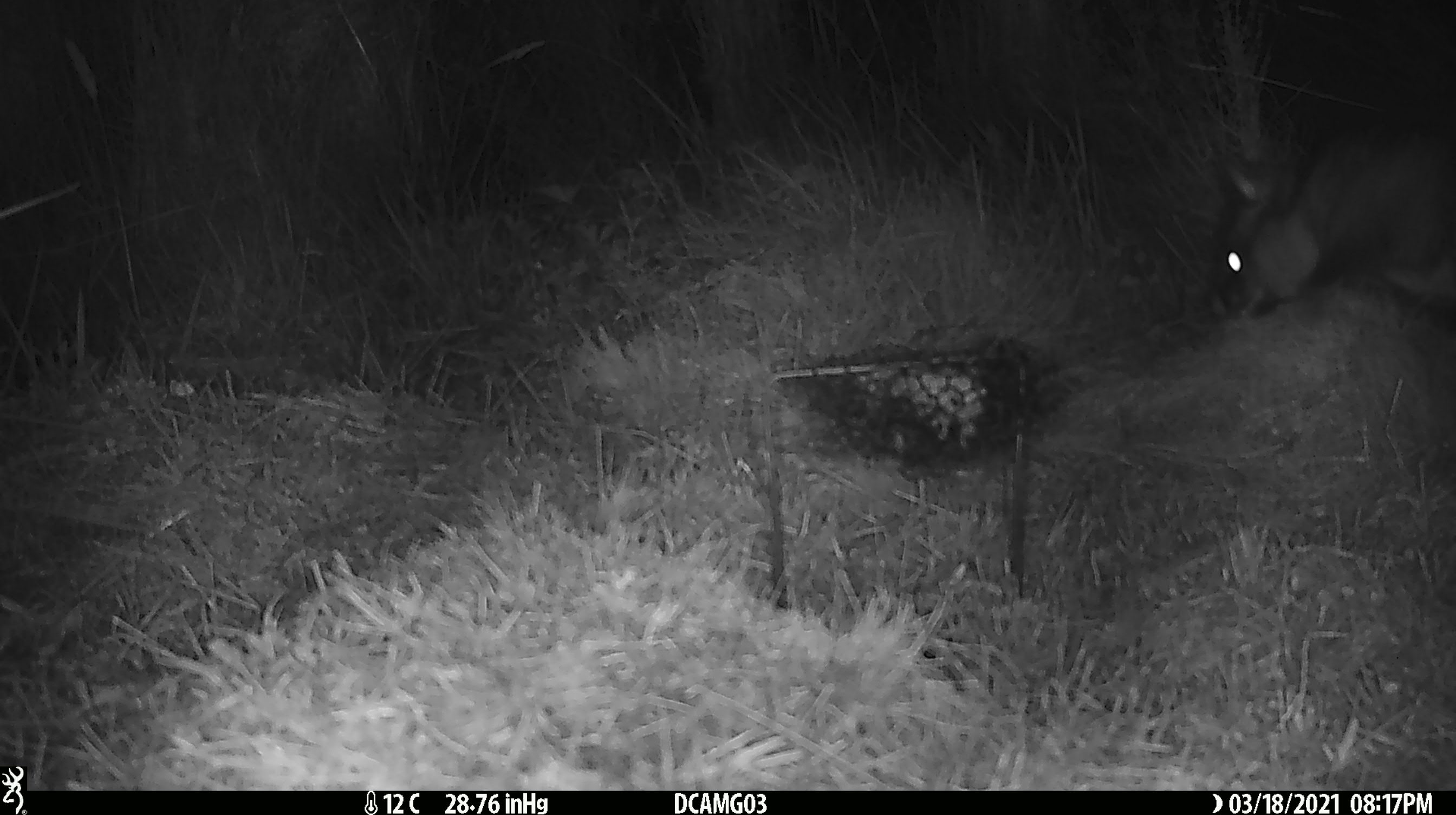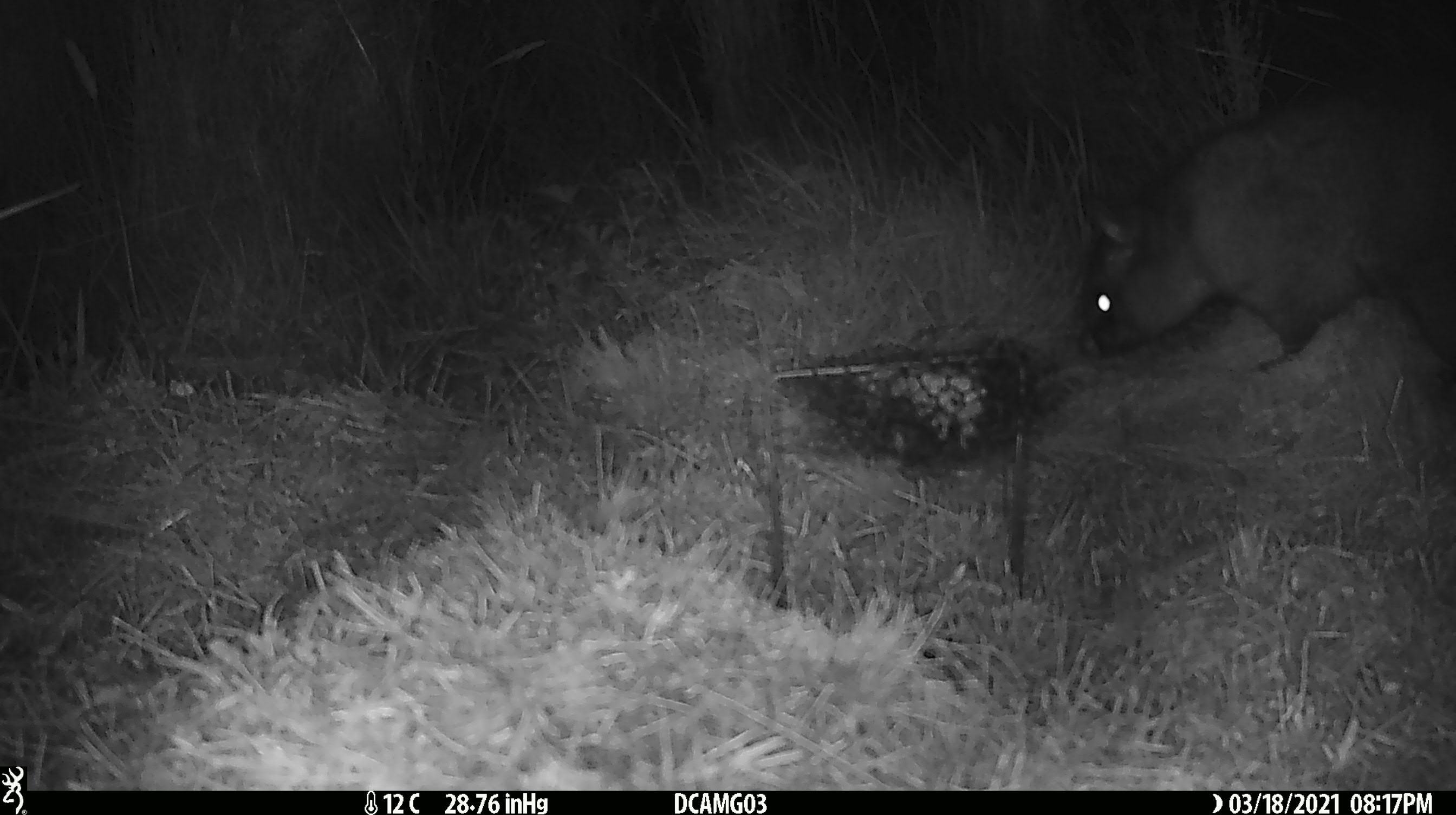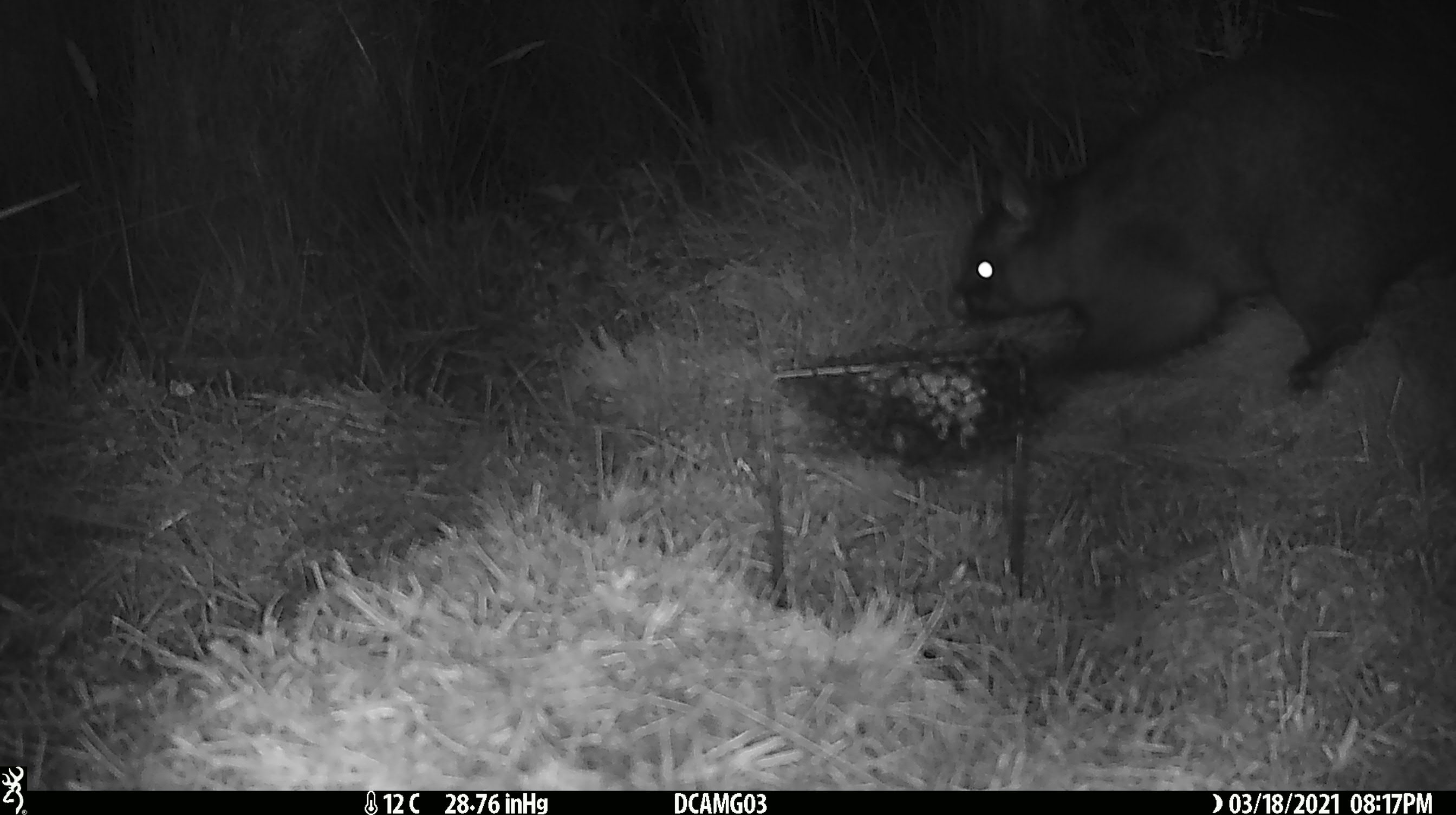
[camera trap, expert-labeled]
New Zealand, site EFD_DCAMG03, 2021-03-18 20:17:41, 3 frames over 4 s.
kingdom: Animalia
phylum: Chordata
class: Mammalia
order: Diprotodontia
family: Phalangeridae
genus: Trichosurus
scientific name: Trichosurus vulpecula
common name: common brushtail possum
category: possum